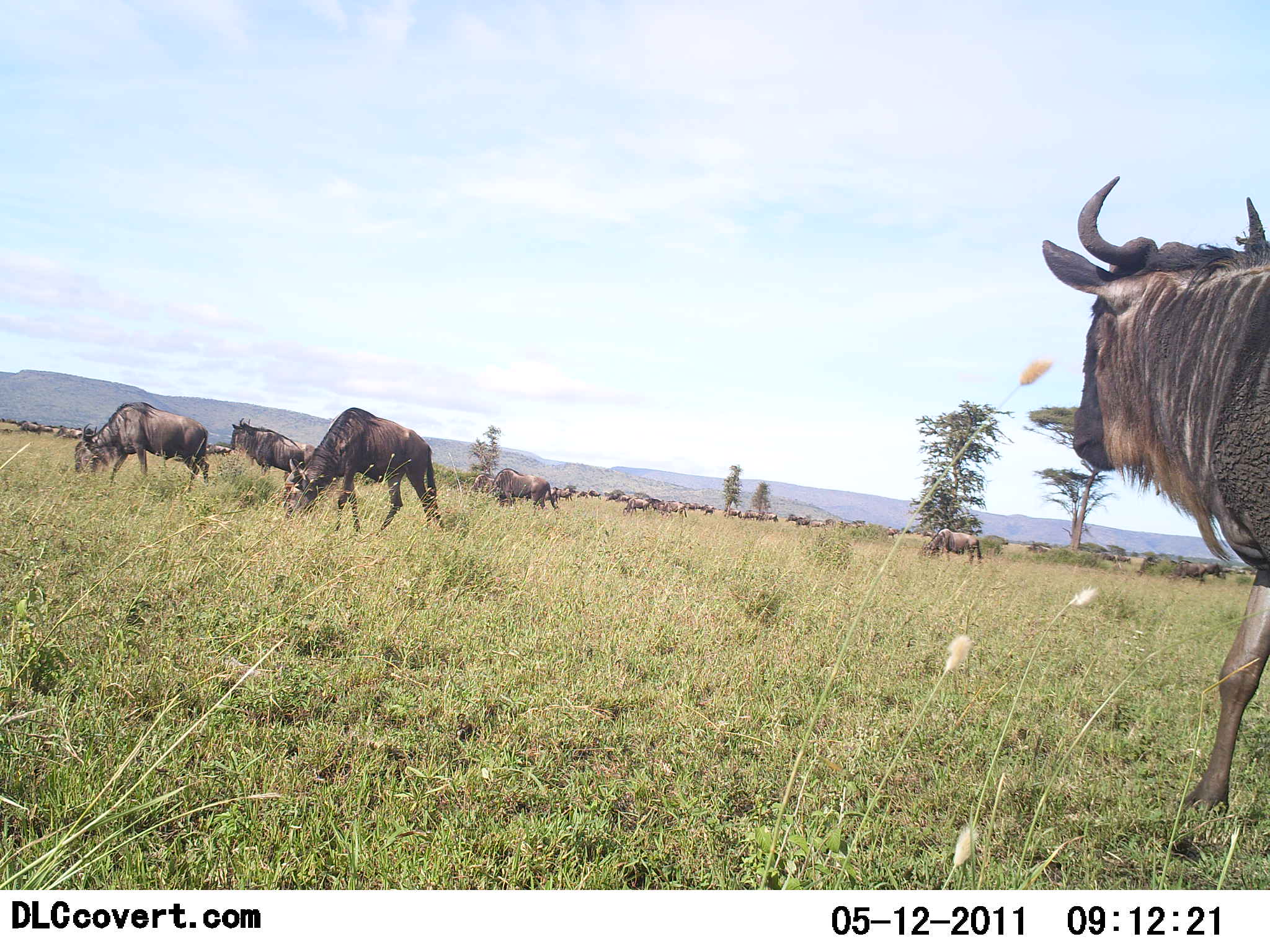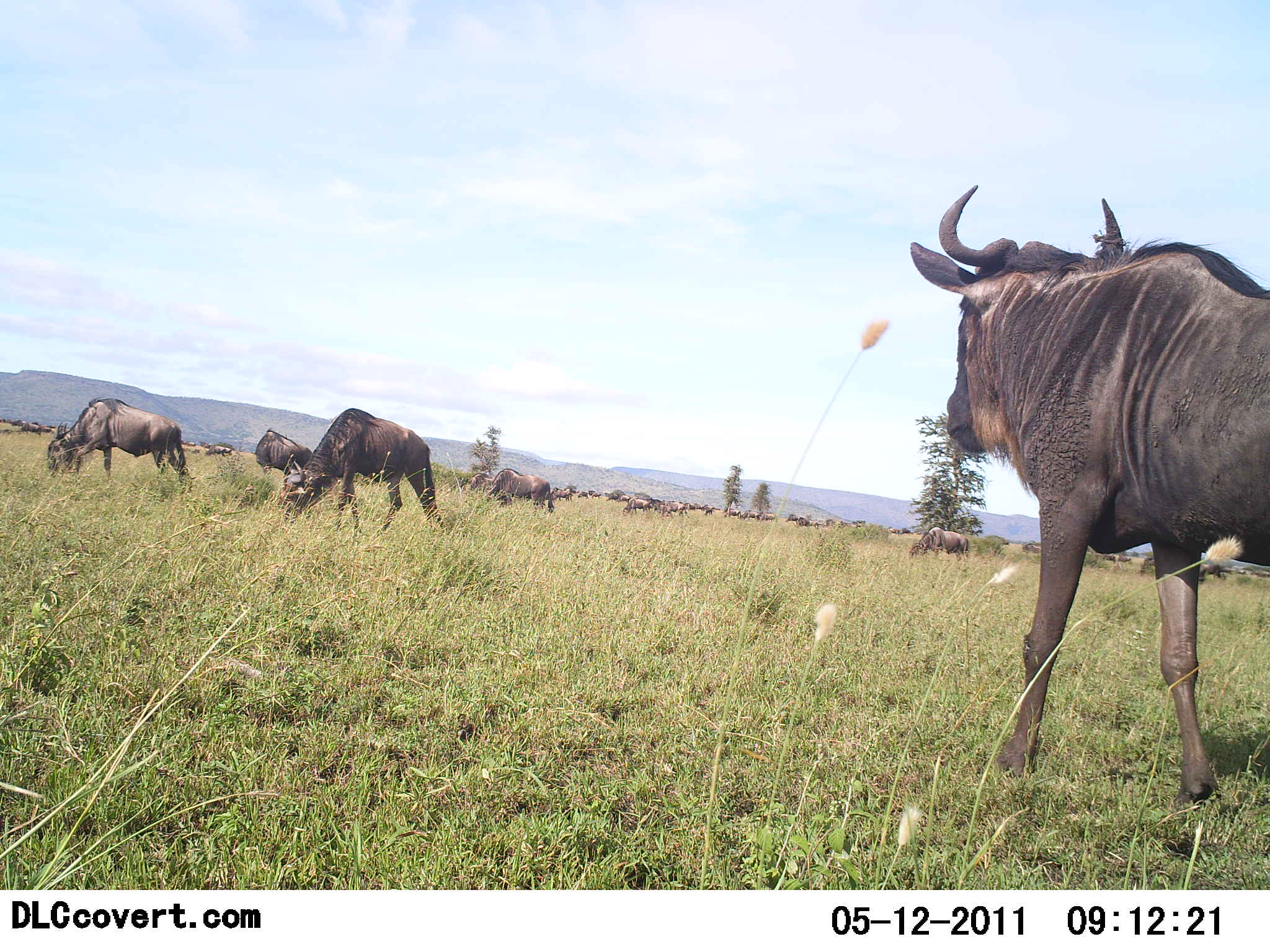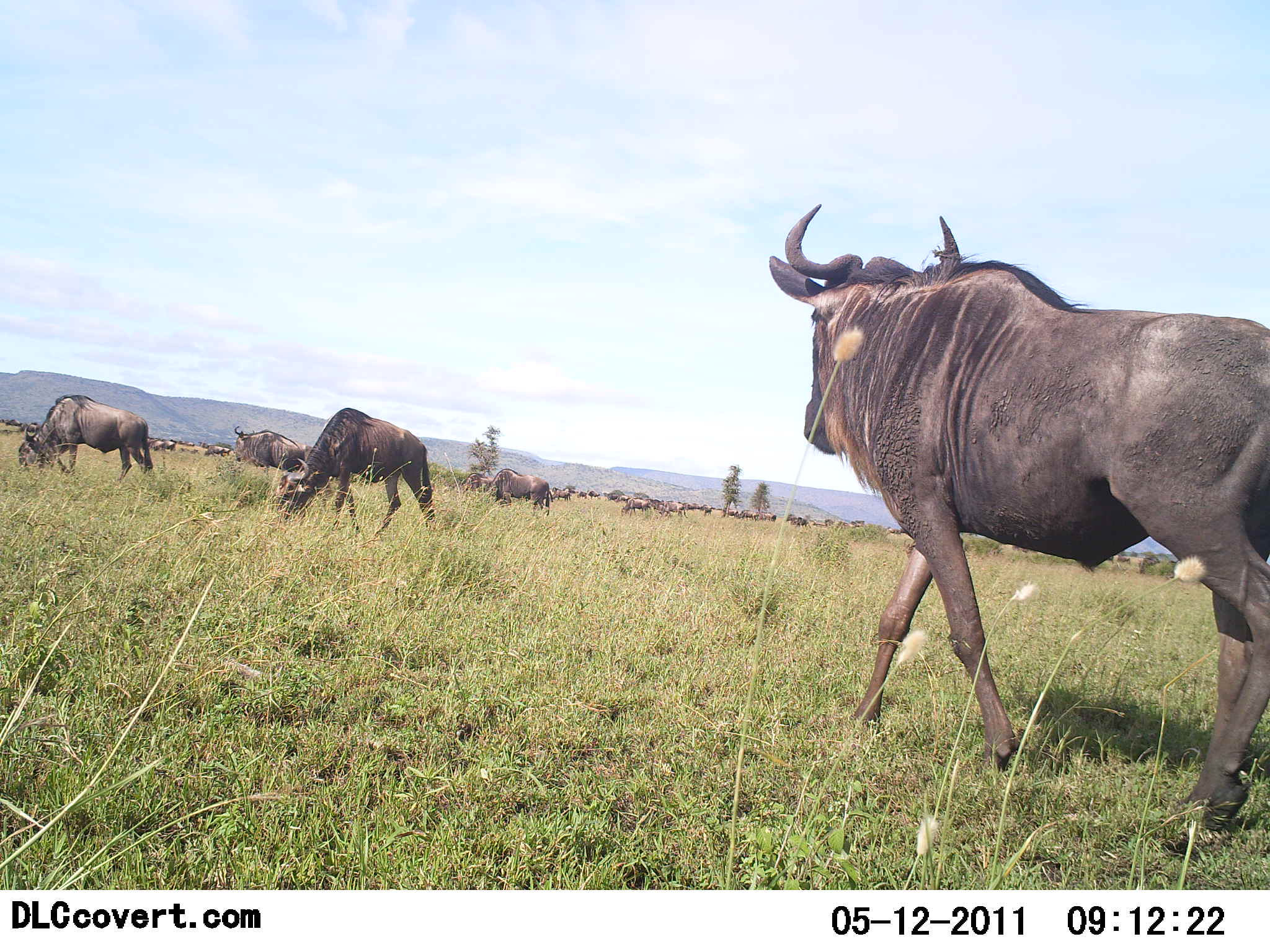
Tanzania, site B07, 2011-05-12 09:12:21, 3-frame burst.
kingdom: Animalia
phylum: Chordata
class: Mammalia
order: Artiodactyla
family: Bovidae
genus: Connochaetes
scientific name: Connochaetes taurinus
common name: blue wildebeest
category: wildebeest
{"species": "wildebeest (blue wildebeest) (Connochaetes taurinus)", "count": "11-50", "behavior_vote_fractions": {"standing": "64%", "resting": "0%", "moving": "91%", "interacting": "0%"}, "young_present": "0%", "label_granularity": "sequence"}